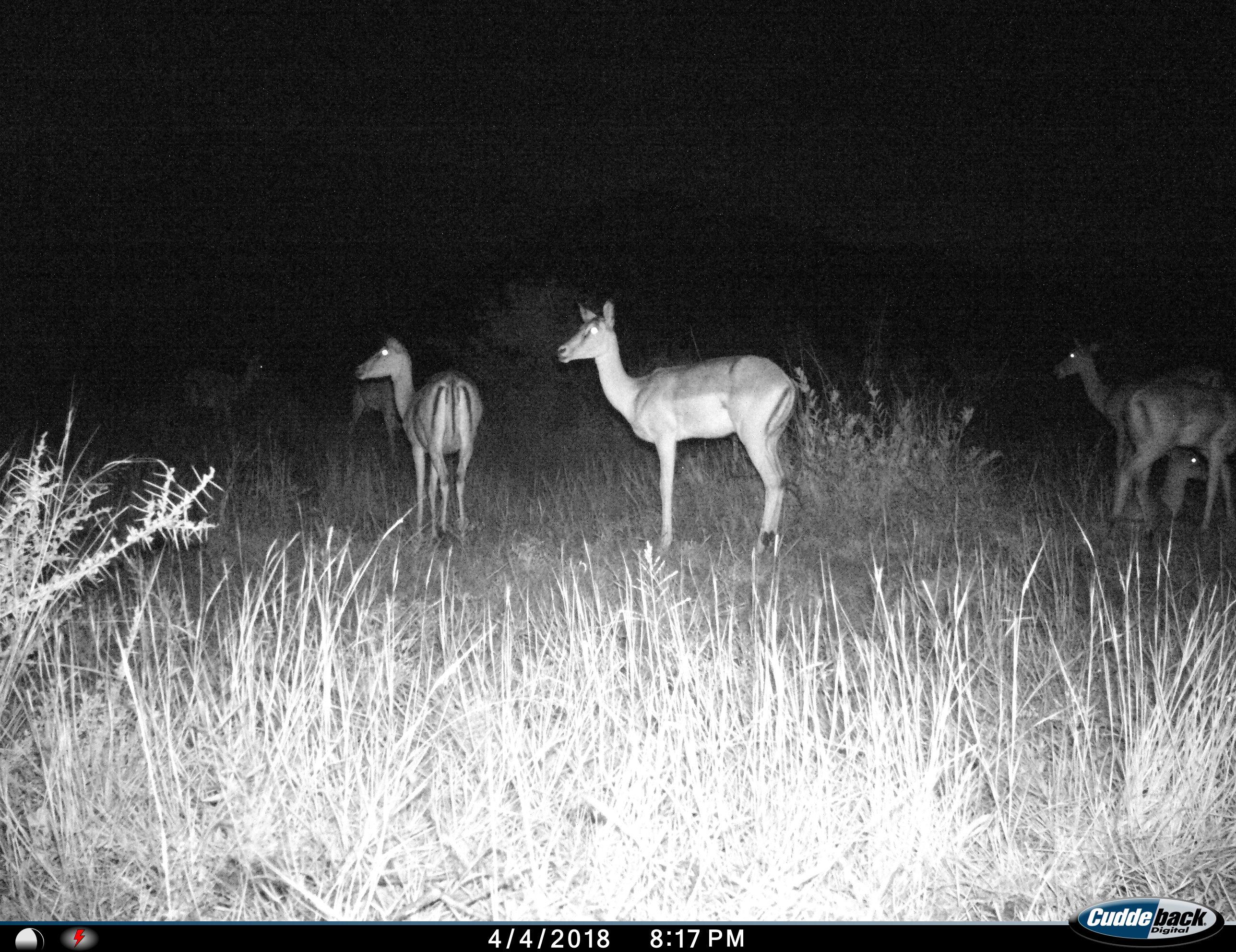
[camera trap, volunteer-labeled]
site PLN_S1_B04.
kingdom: Animalia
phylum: Chordata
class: Mammalia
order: Artiodactyla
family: Bovidae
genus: Aepyceros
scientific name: Aepyceros melampus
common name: impala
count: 7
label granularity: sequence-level